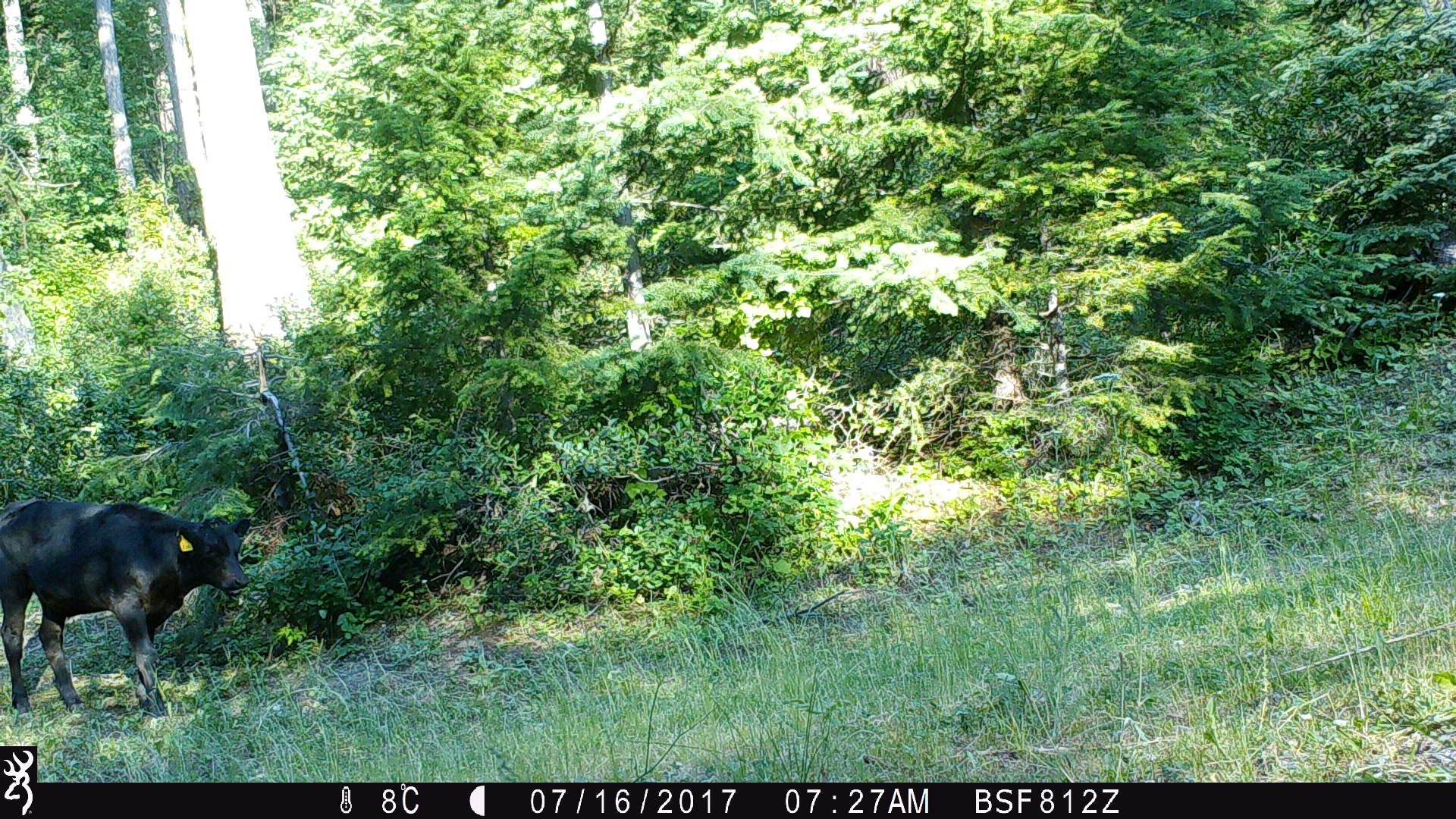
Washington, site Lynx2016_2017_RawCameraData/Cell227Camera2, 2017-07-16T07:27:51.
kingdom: Animalia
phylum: Chordata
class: Mammalia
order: Artiodactyla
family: Bovidae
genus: Bos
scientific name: Bos taurus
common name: domestic cattle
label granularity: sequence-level